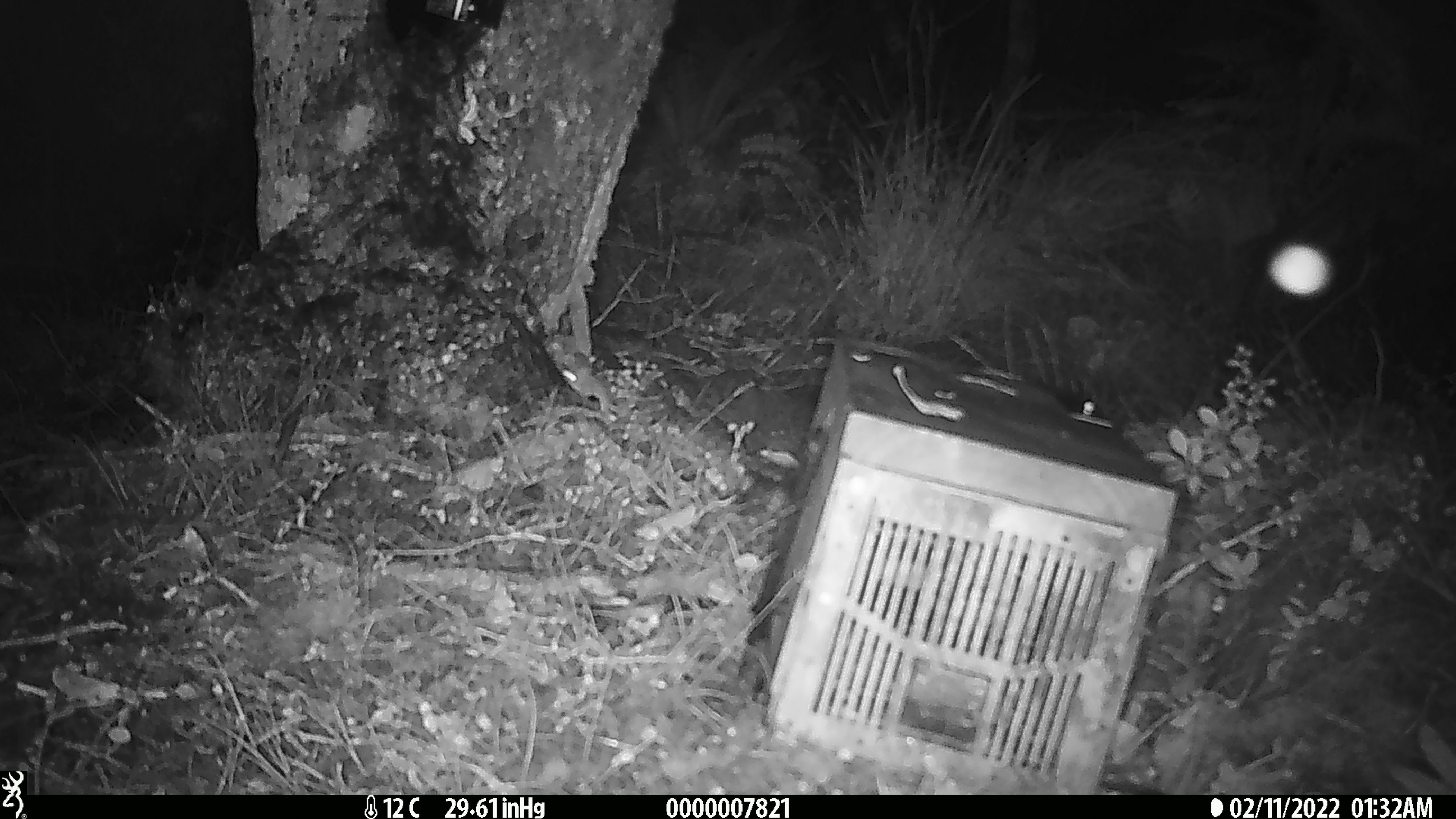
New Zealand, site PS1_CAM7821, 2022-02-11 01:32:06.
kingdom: Animalia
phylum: Chordata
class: Mammalia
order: Rodentia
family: Muridae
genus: Mus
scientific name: Mus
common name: mouse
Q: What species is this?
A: Mouse (Mus).